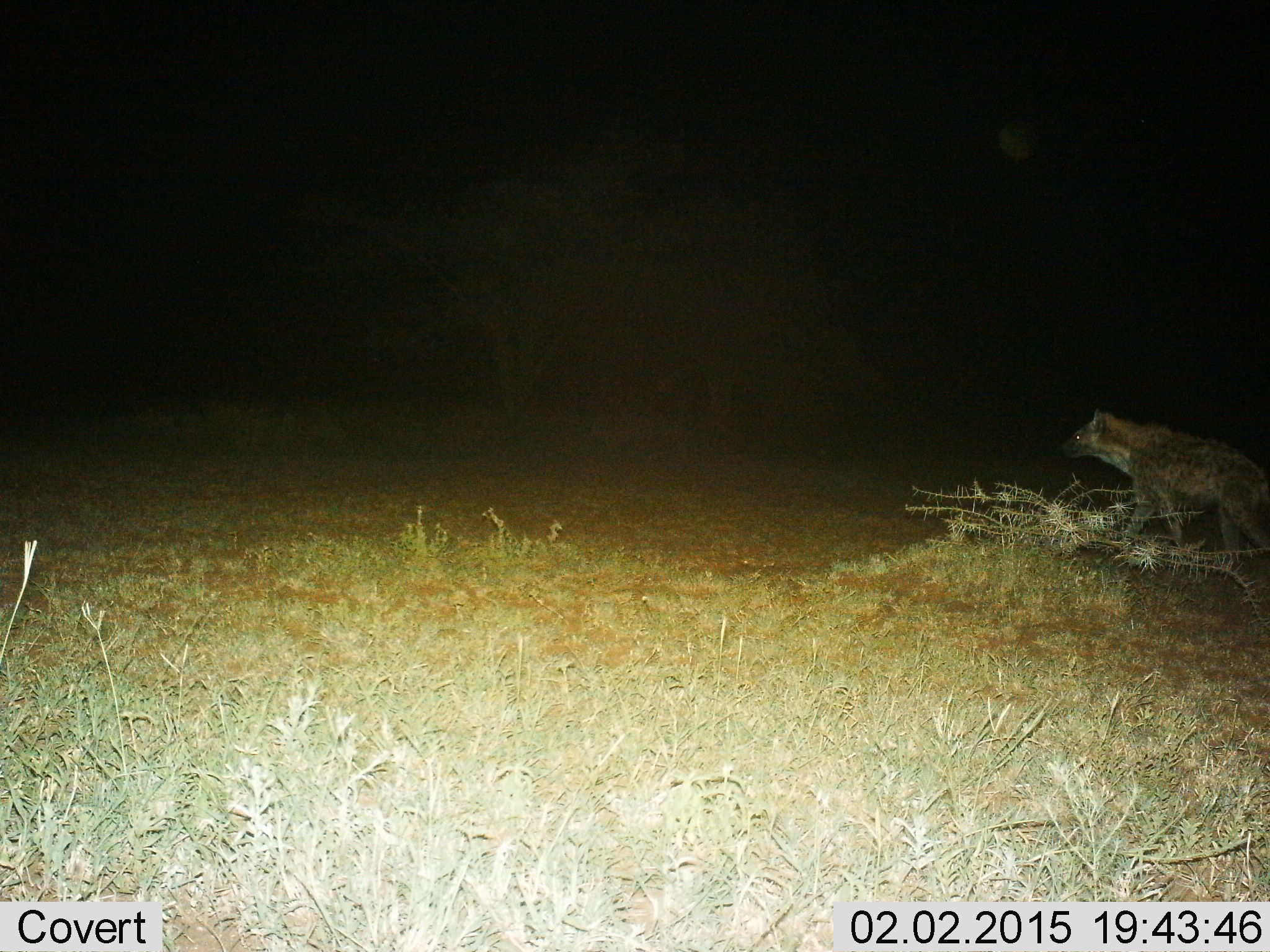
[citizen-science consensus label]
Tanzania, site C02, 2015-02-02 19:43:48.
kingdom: Animalia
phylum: Chordata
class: Mammalia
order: Carnivora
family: Hyaenidae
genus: Crocuta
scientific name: Crocuta crocuta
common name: spotted hyena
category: hyenaspotted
Hyenaspotted (spotted hyena) (Crocuta crocuta), count 1. Behavior (volunteer vote fractions): standing 0%, resting 0%, moving 100%, interacting 0%. Young present (vote fraction): 0%. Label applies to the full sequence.